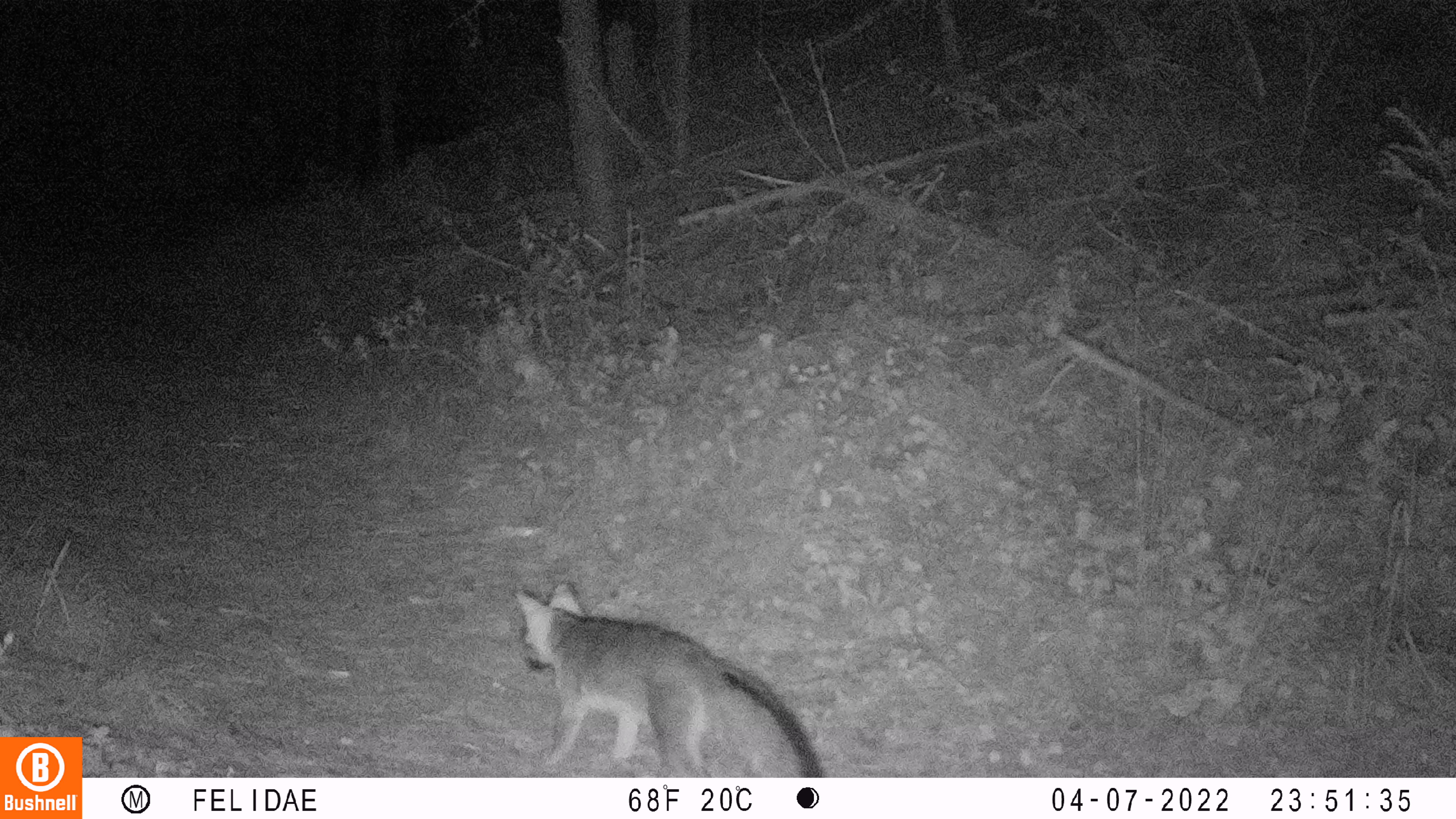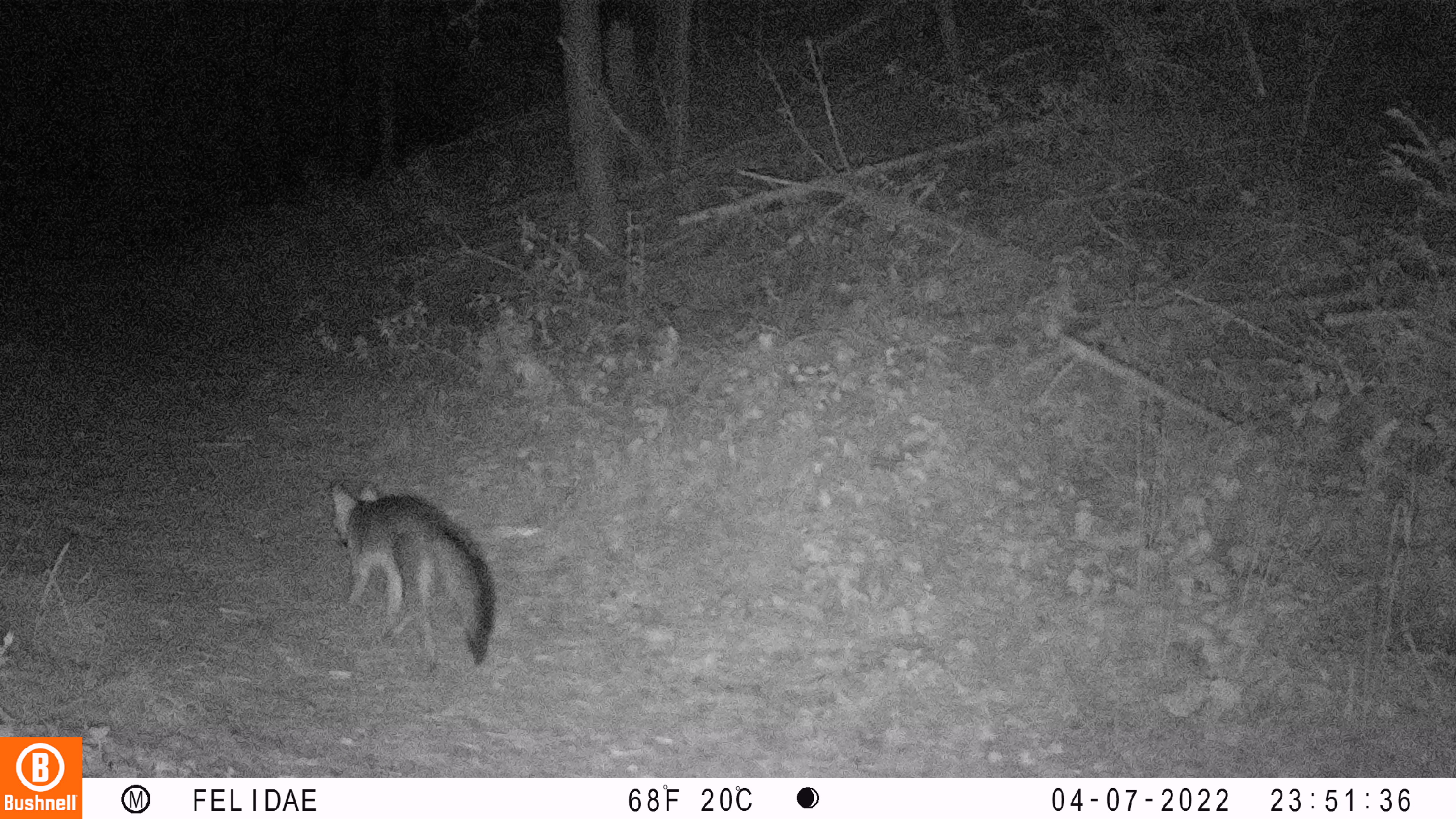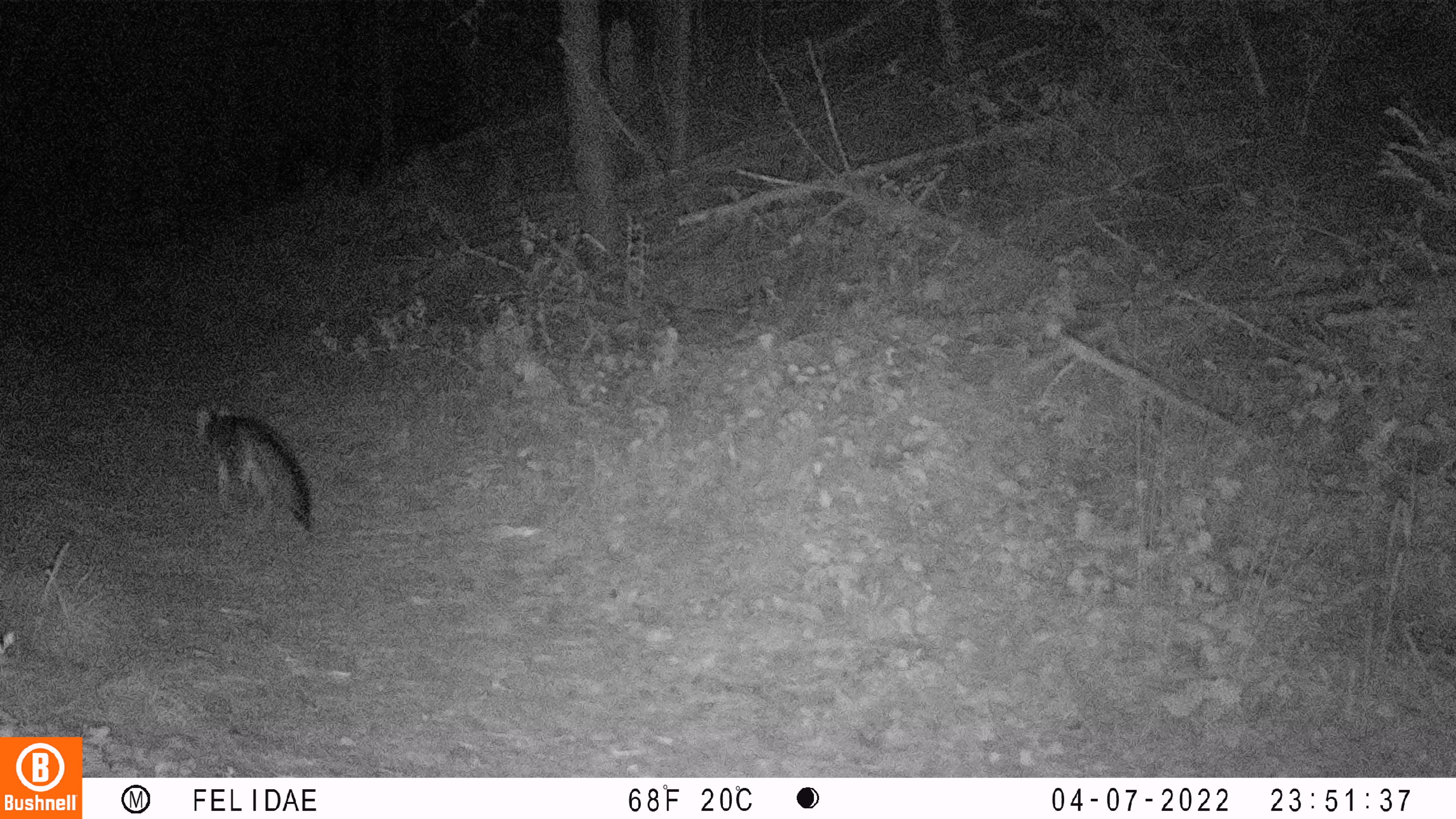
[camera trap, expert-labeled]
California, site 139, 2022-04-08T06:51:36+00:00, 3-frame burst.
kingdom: Animalia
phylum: Chordata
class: Mammalia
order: Carnivora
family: Canidae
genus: Urocyon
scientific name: Urocyon cinereoargenteus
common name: gray fox